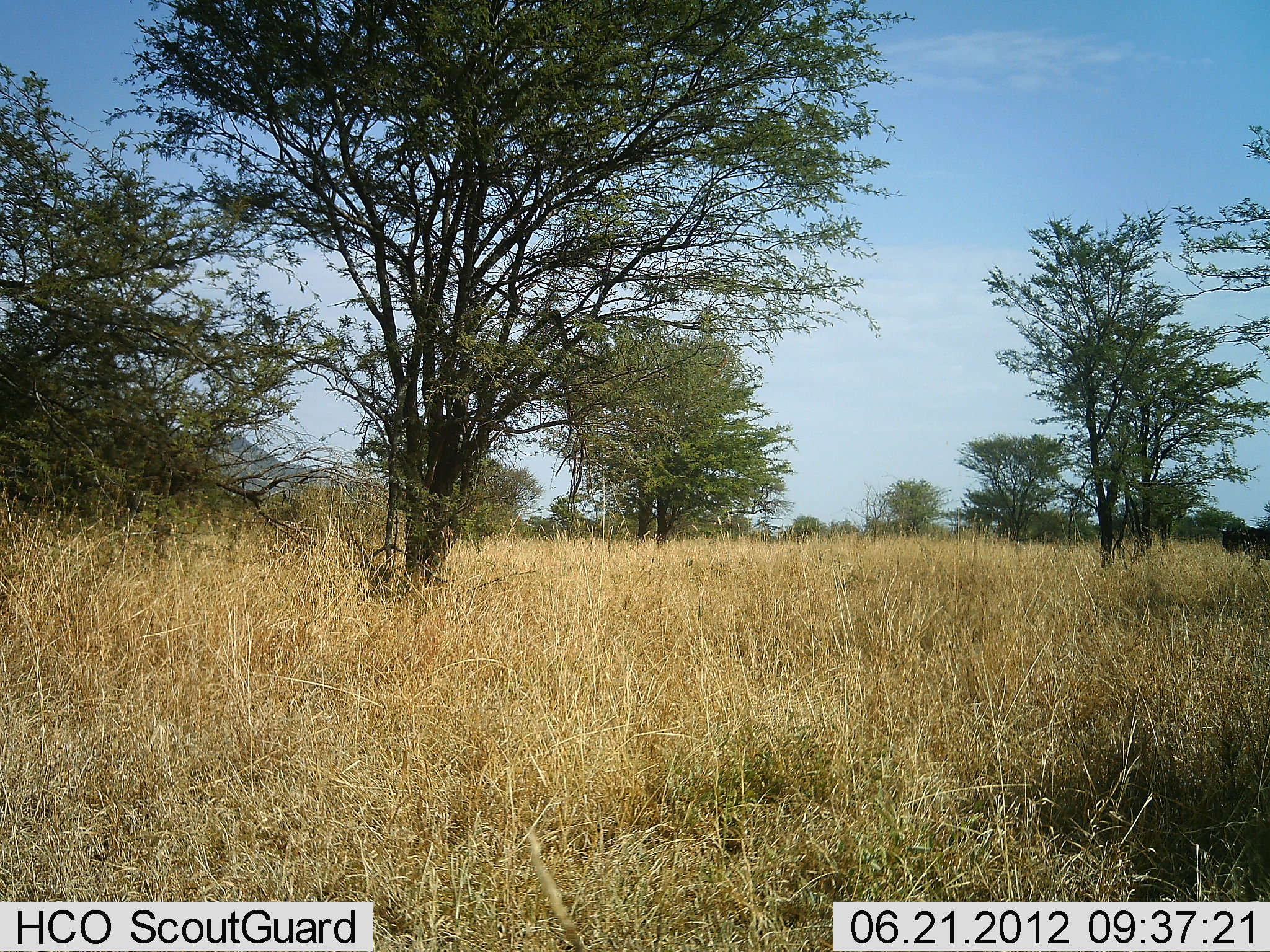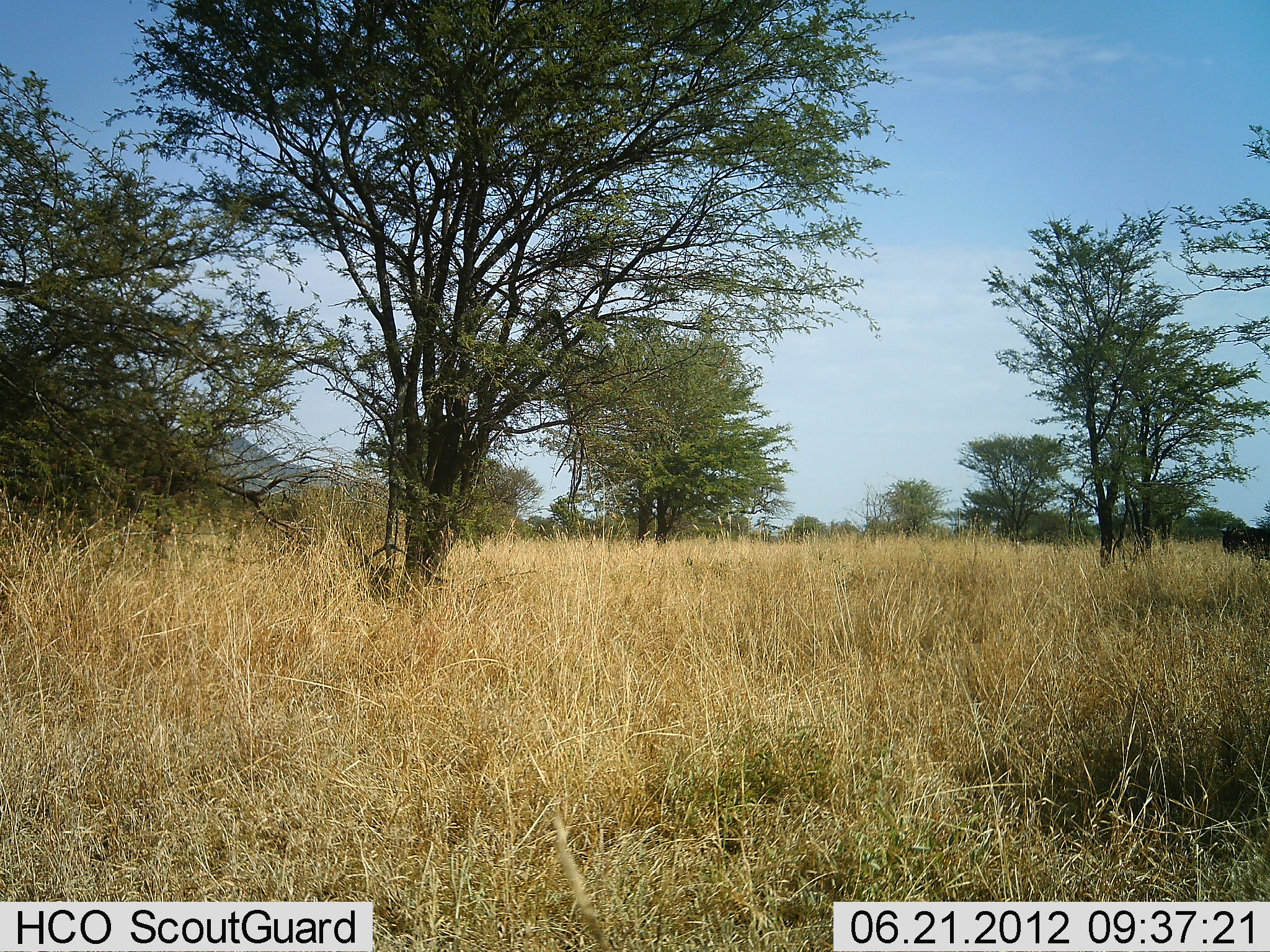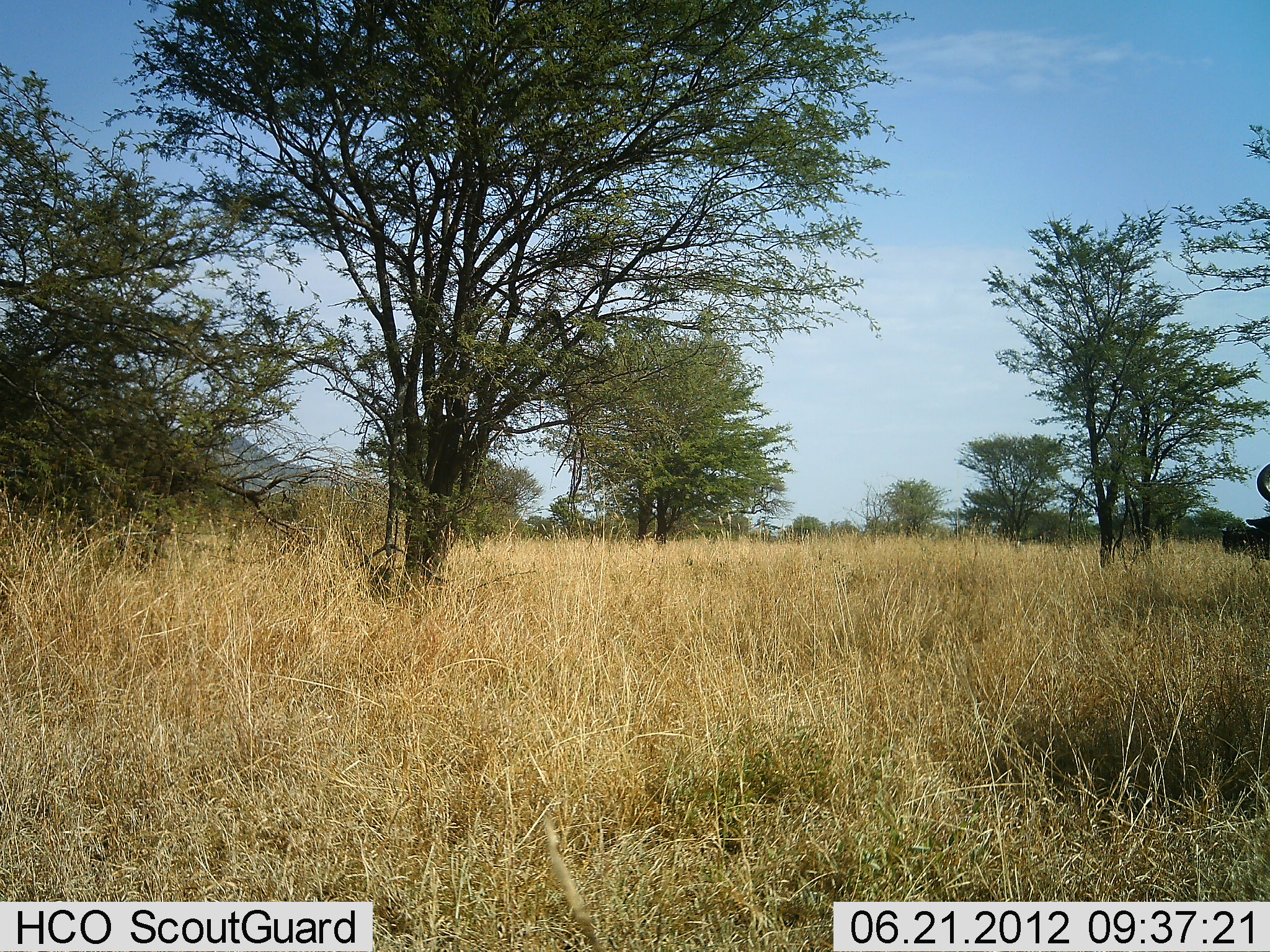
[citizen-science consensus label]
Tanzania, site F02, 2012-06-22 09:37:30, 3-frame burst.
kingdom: Animalia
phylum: Chordata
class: Mammalia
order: Artiodactyla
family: Bovidae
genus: Connochaetes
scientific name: Connochaetes taurinus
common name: blue wildebeest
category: wildebeest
Wildebeest (blue wildebeest) (Connochaetes taurinus), count 2. Behavior (volunteer vote fractions): standing 56%, resting 0%, moving 78%, interacting 0%. Young present (vote fraction): 0%. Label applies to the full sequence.